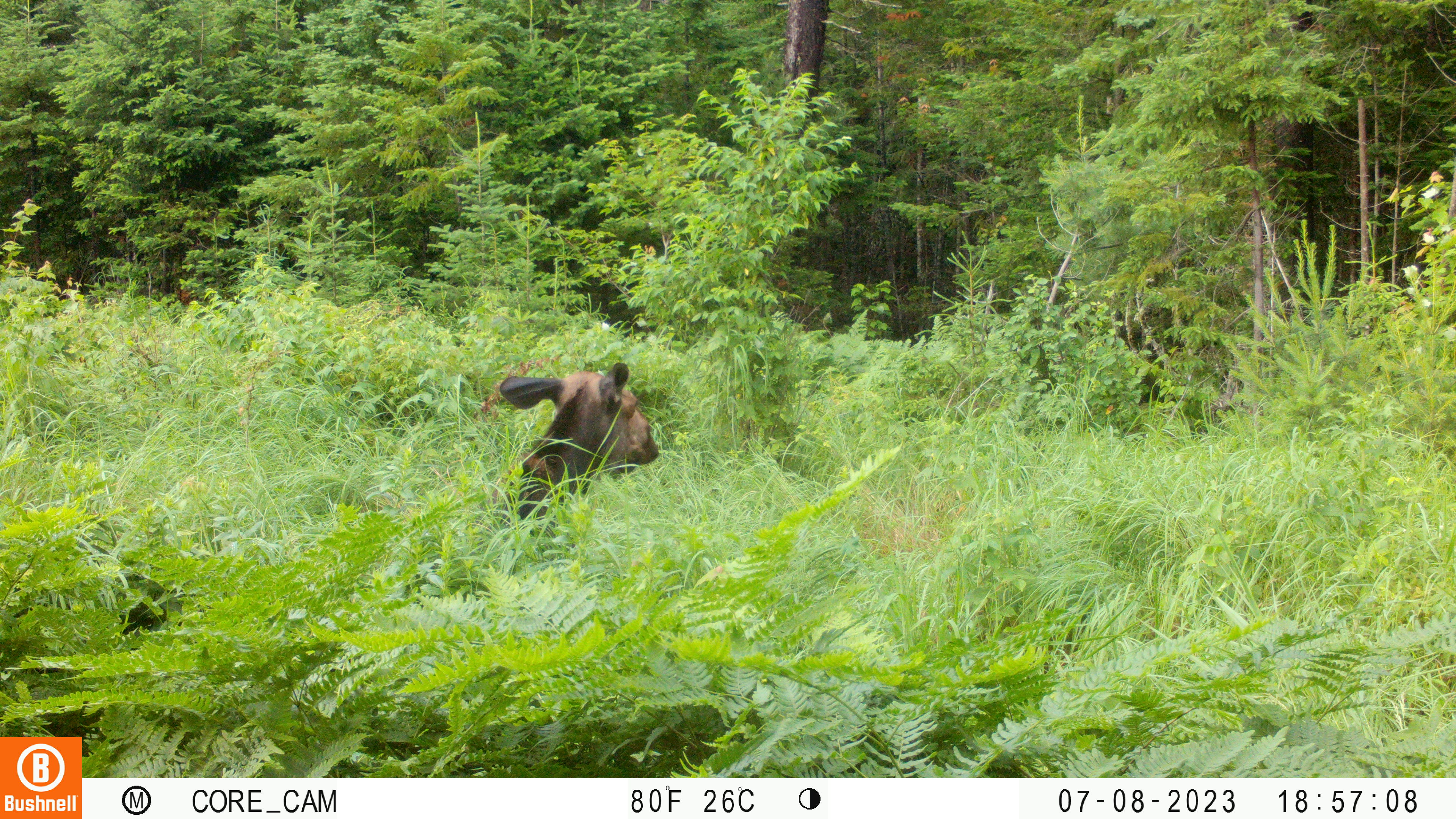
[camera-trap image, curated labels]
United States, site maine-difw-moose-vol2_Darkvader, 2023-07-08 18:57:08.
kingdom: Animalia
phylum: Chordata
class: Mammalia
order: Artiodactyla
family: Cervidae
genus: Alces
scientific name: Alces alces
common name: moose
Moose (Alces alces).